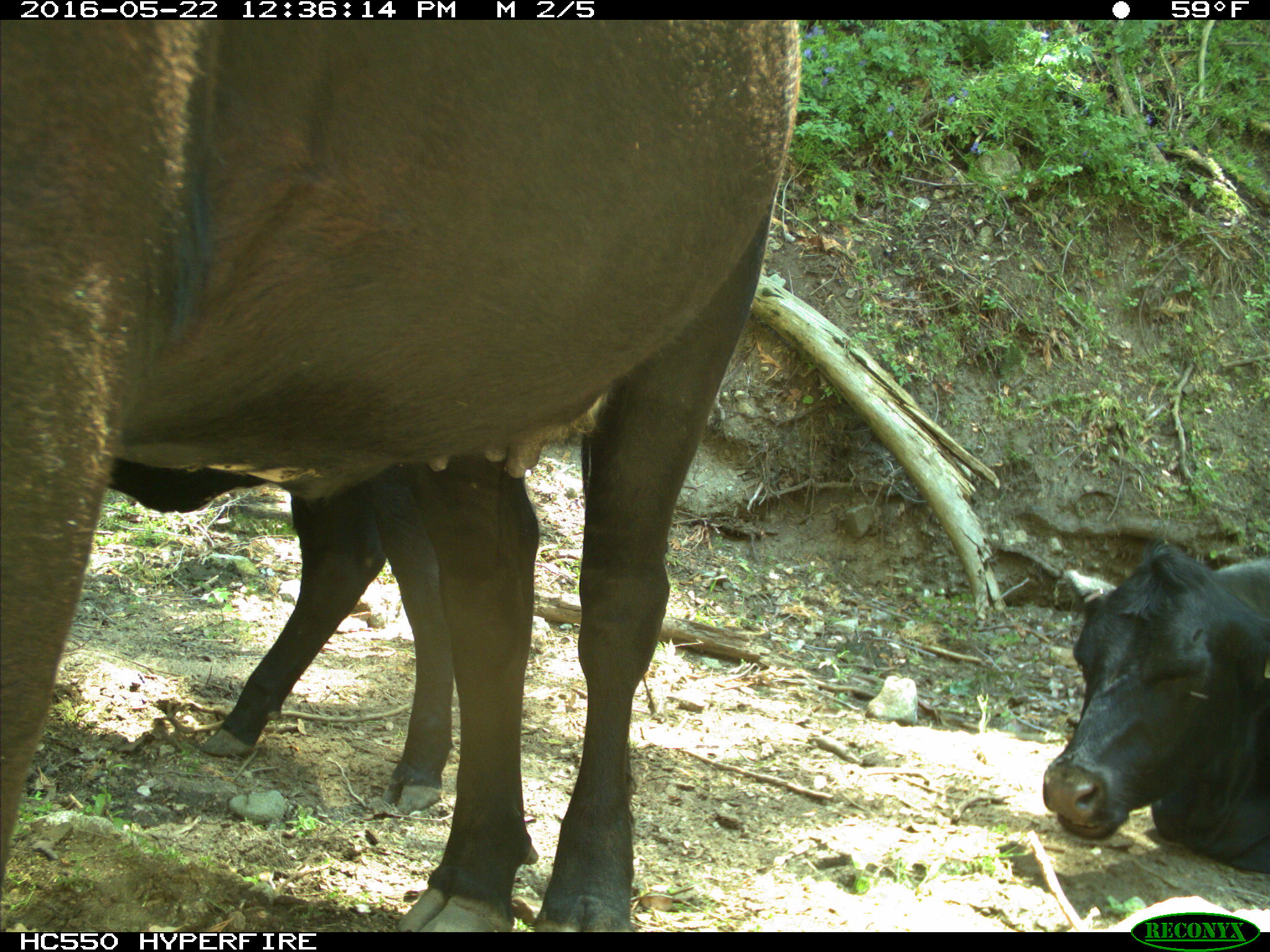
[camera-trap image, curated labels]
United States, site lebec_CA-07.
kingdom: Animalia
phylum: Chordata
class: Mammalia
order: Artiodactyla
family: Bovidae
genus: Bos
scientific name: Bos taurus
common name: domestic cow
Bos taurus (domestic cow).